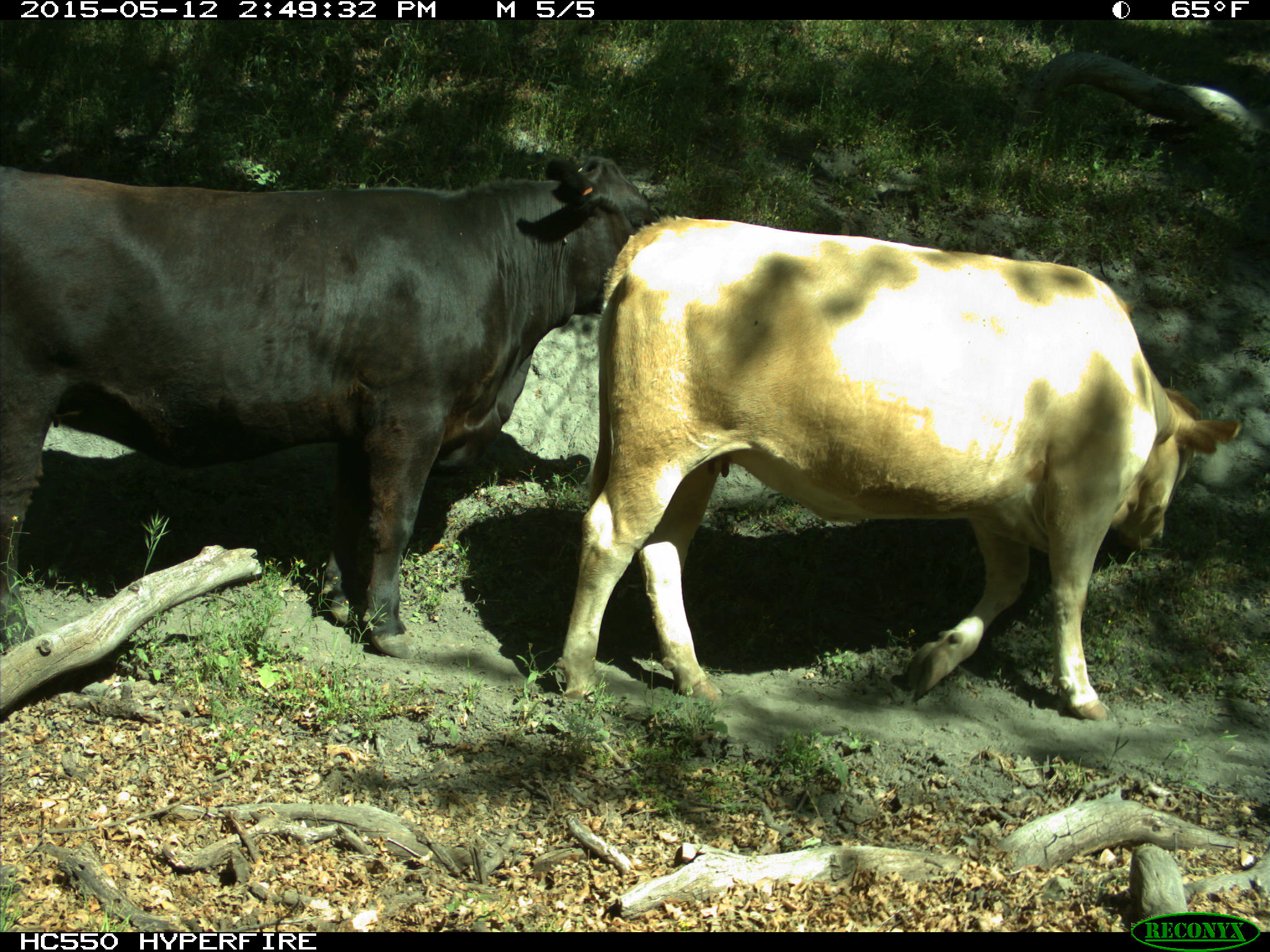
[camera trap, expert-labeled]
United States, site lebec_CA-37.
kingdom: Animalia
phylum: Chordata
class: Mammalia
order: Artiodactyla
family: Bovidae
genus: Bos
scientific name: Bos taurus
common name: domestic cow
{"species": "Bos taurus (domestic cow)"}